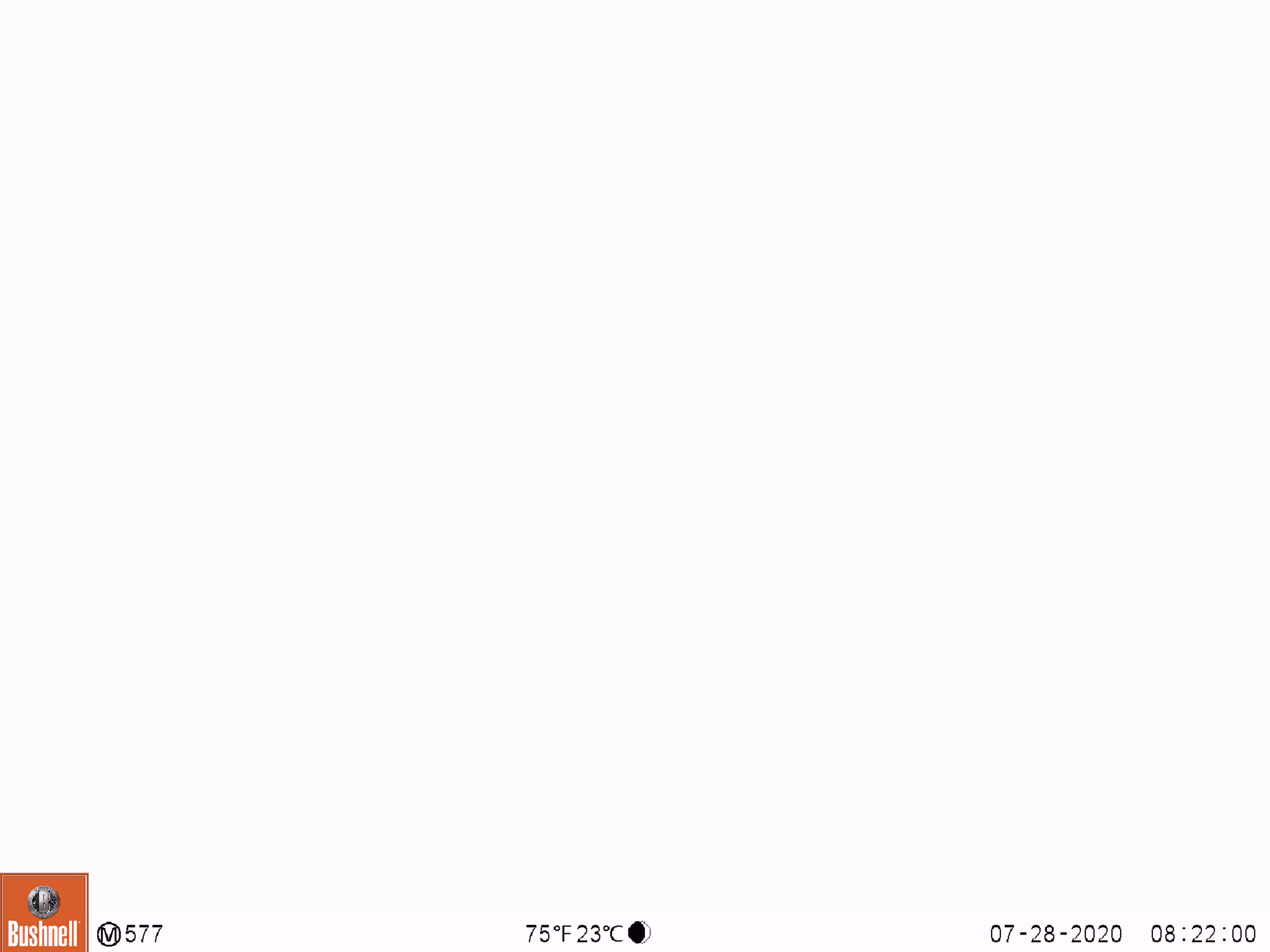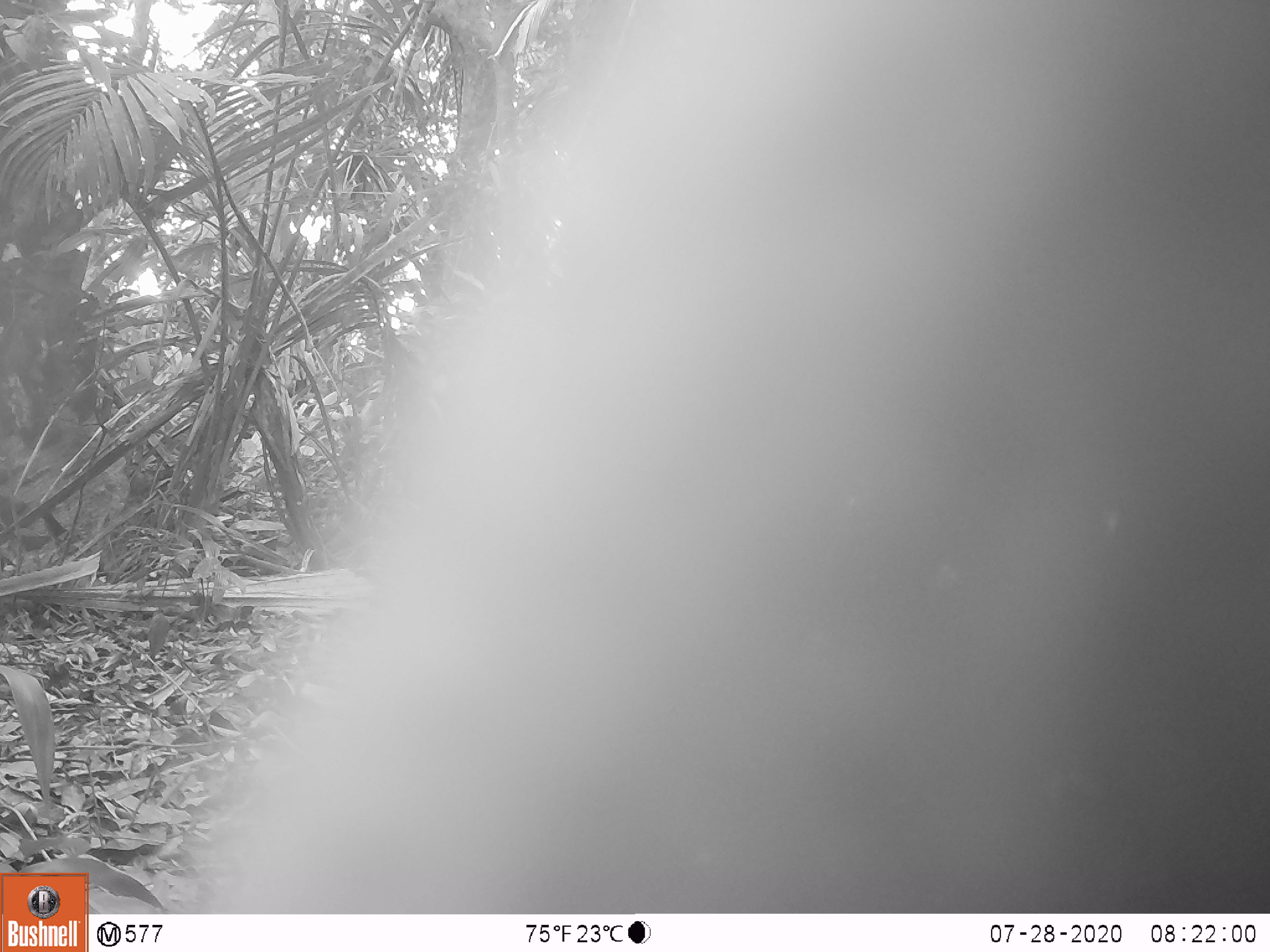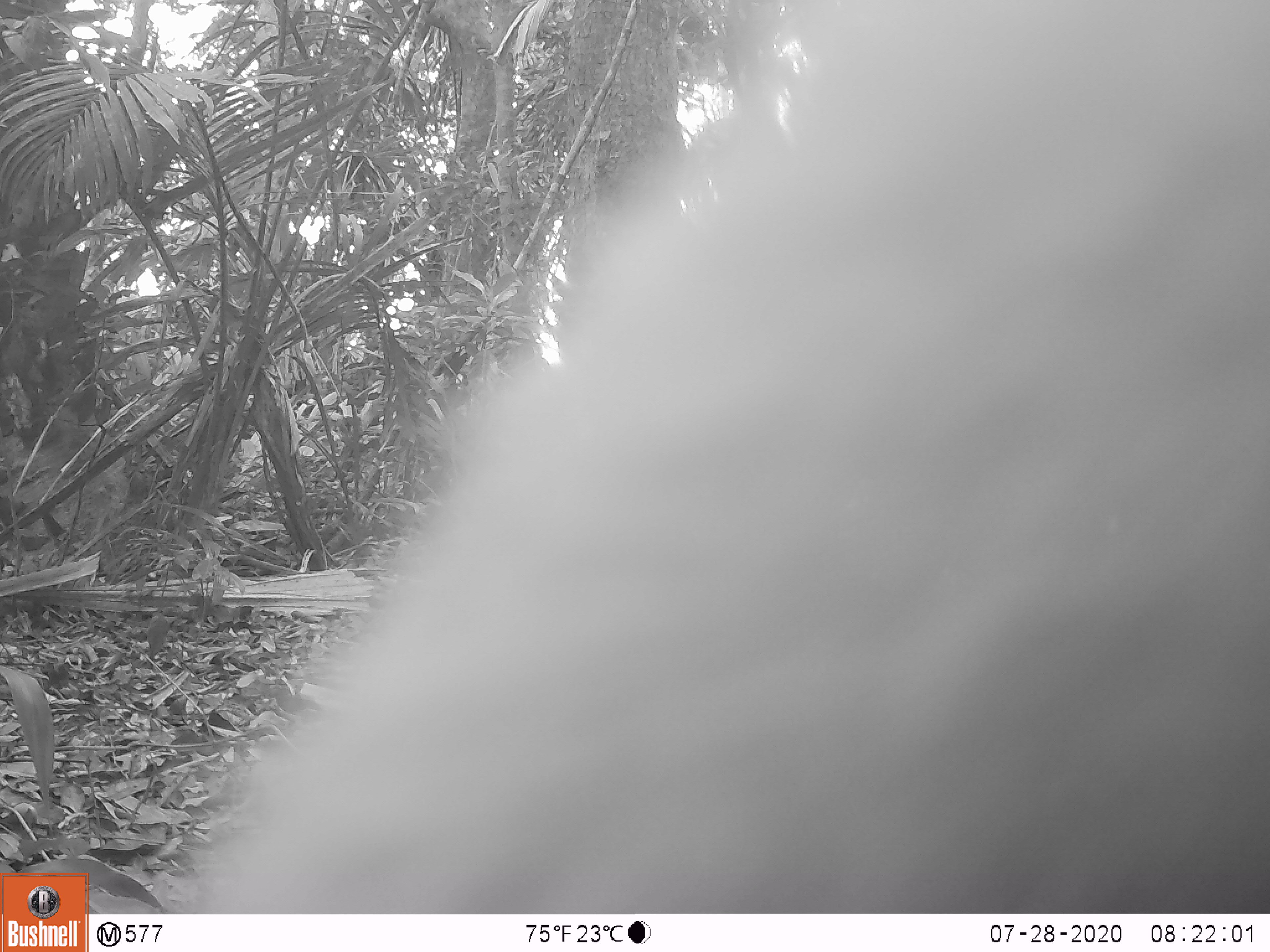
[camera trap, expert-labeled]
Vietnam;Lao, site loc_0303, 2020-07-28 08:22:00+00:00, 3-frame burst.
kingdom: Animalia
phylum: Chordata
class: Mammalia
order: Carnivora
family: Mustelidae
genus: Martes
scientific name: Martes flavigula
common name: yellow-throated marten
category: yellow throated marten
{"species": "yellow throated marten (yellow-throated marten) (Martes flavigula)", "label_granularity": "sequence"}